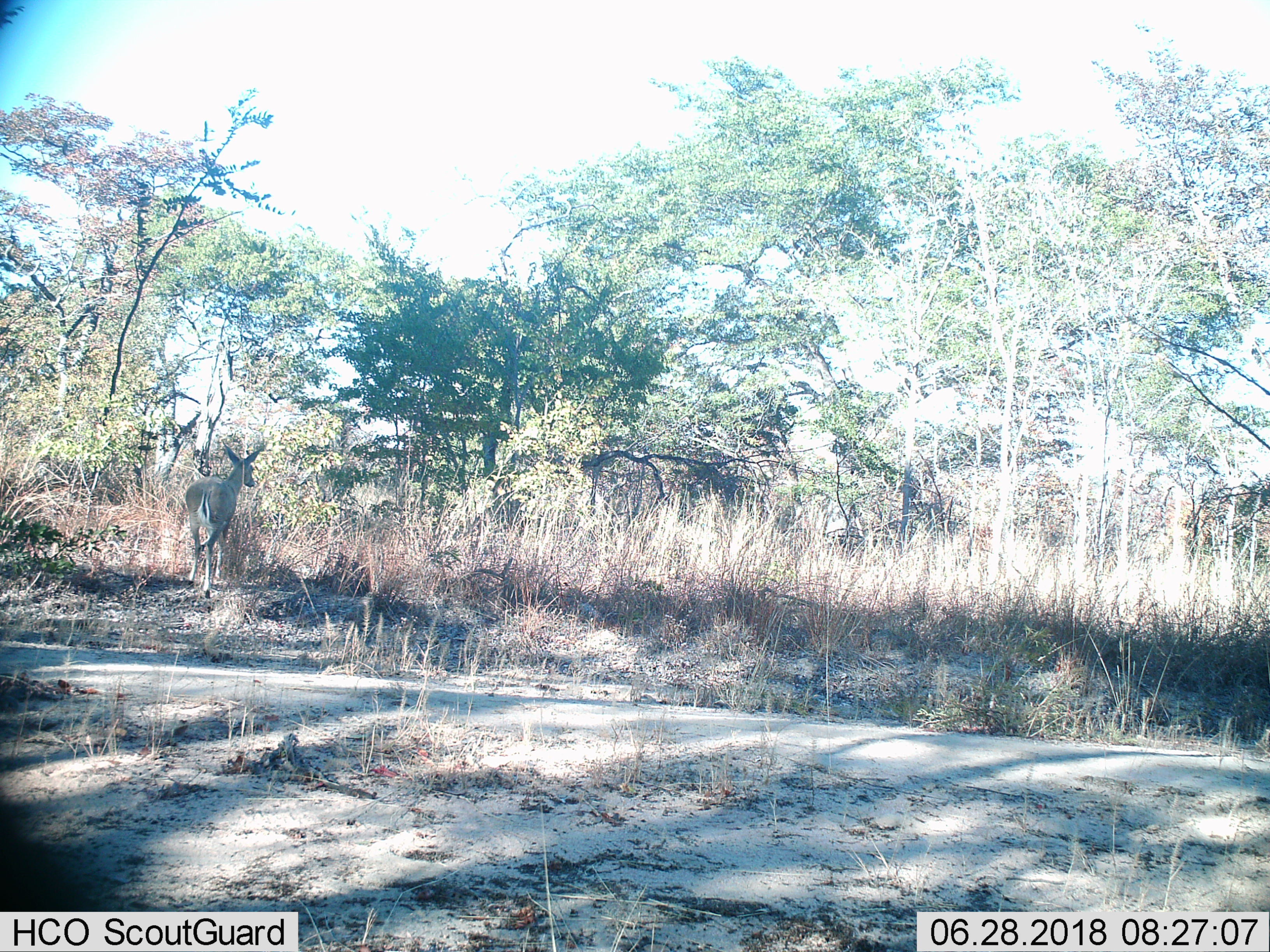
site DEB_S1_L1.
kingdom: Animalia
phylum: Chordata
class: Mammalia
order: Artiodactyla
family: Bovidae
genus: Sylvicapra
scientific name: Sylvicapra grimmia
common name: common duiker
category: duikercommongrey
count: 1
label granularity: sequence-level